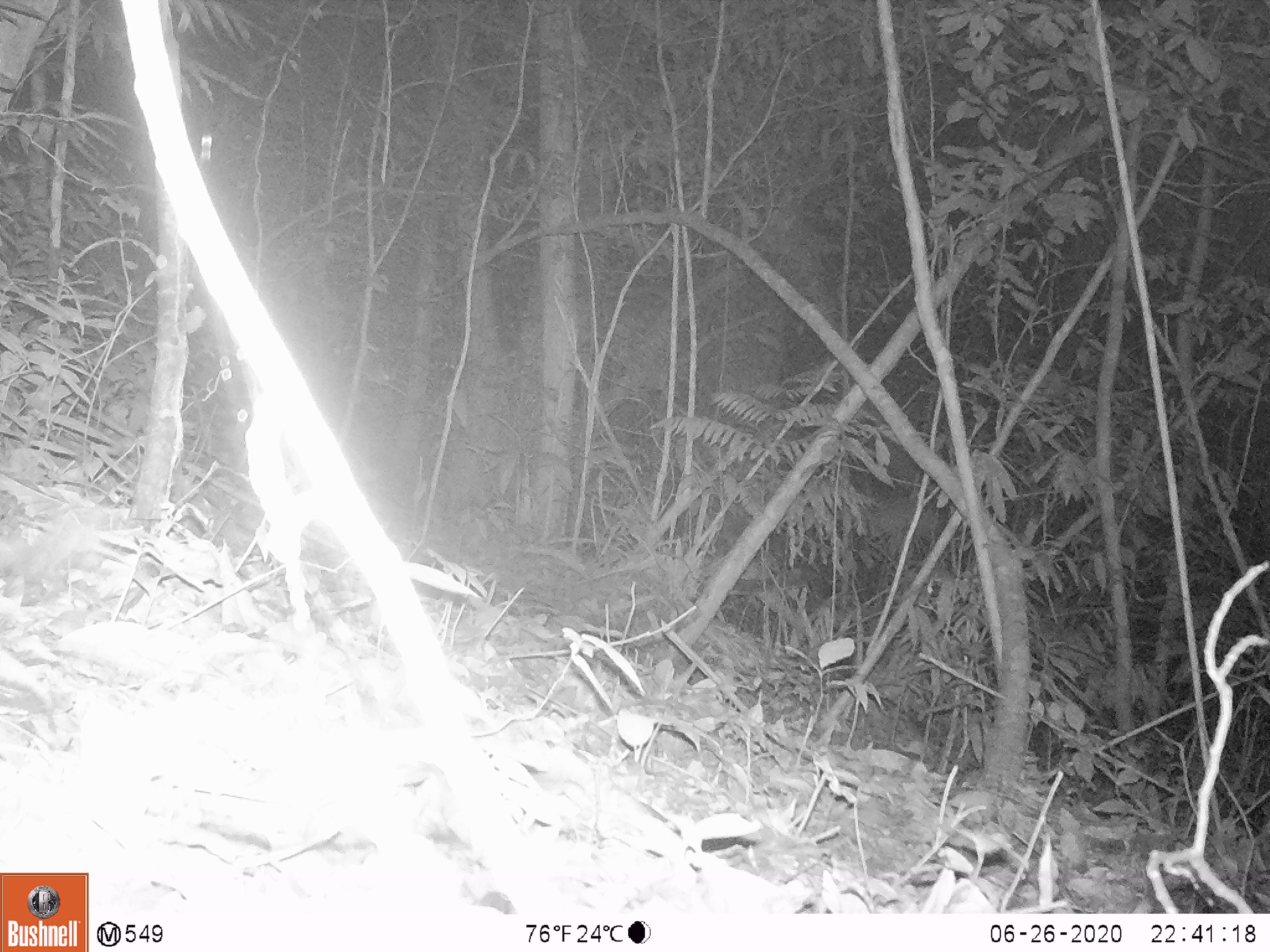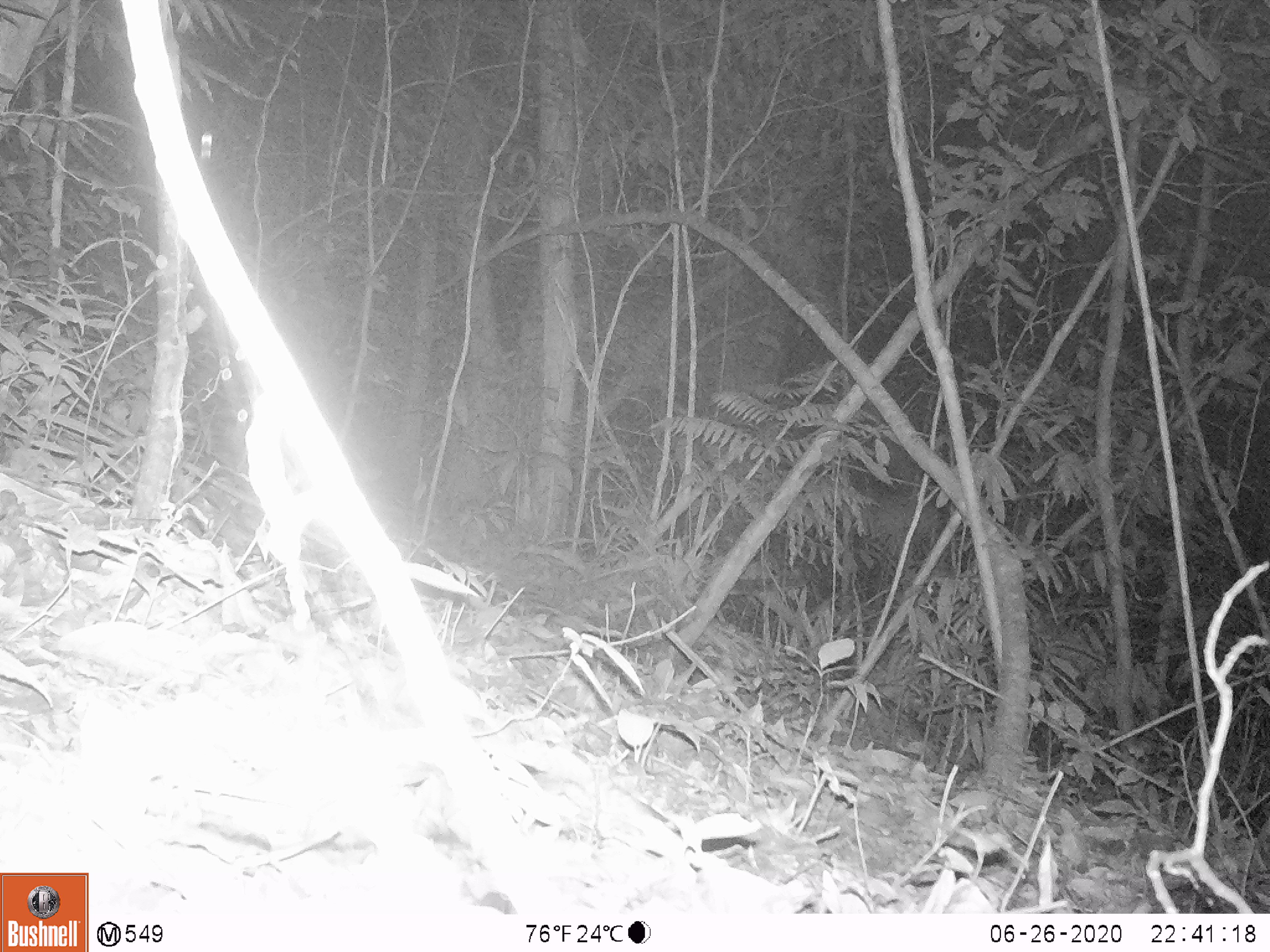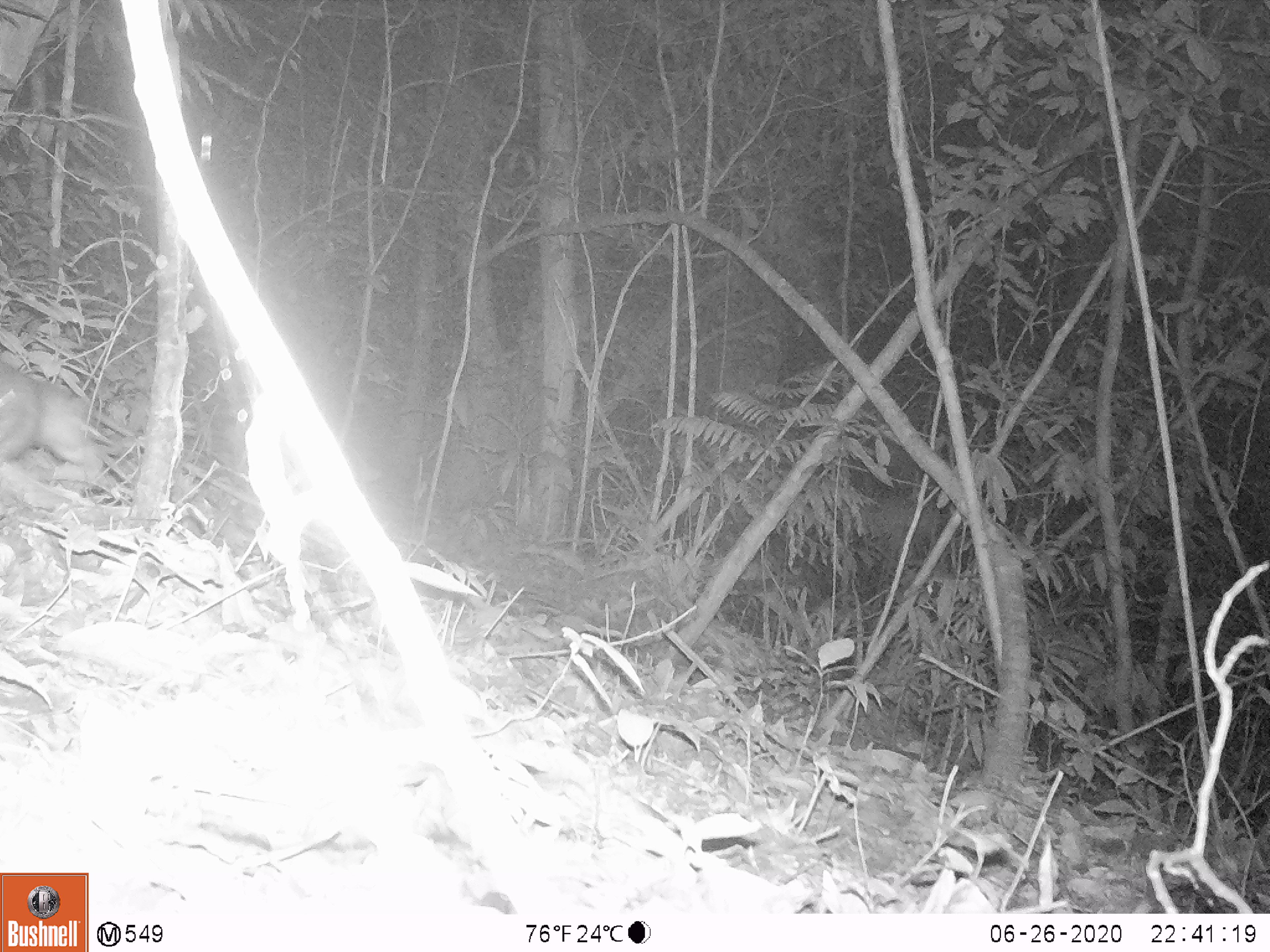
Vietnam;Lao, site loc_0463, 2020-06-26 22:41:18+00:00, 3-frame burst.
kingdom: Animalia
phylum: Chordata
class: Mammalia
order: Rodentia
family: Hystricidae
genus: Atherurus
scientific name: Atherurus macrourus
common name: asiatic brush-tailed porcupine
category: asiatic brush tailed porcupine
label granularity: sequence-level